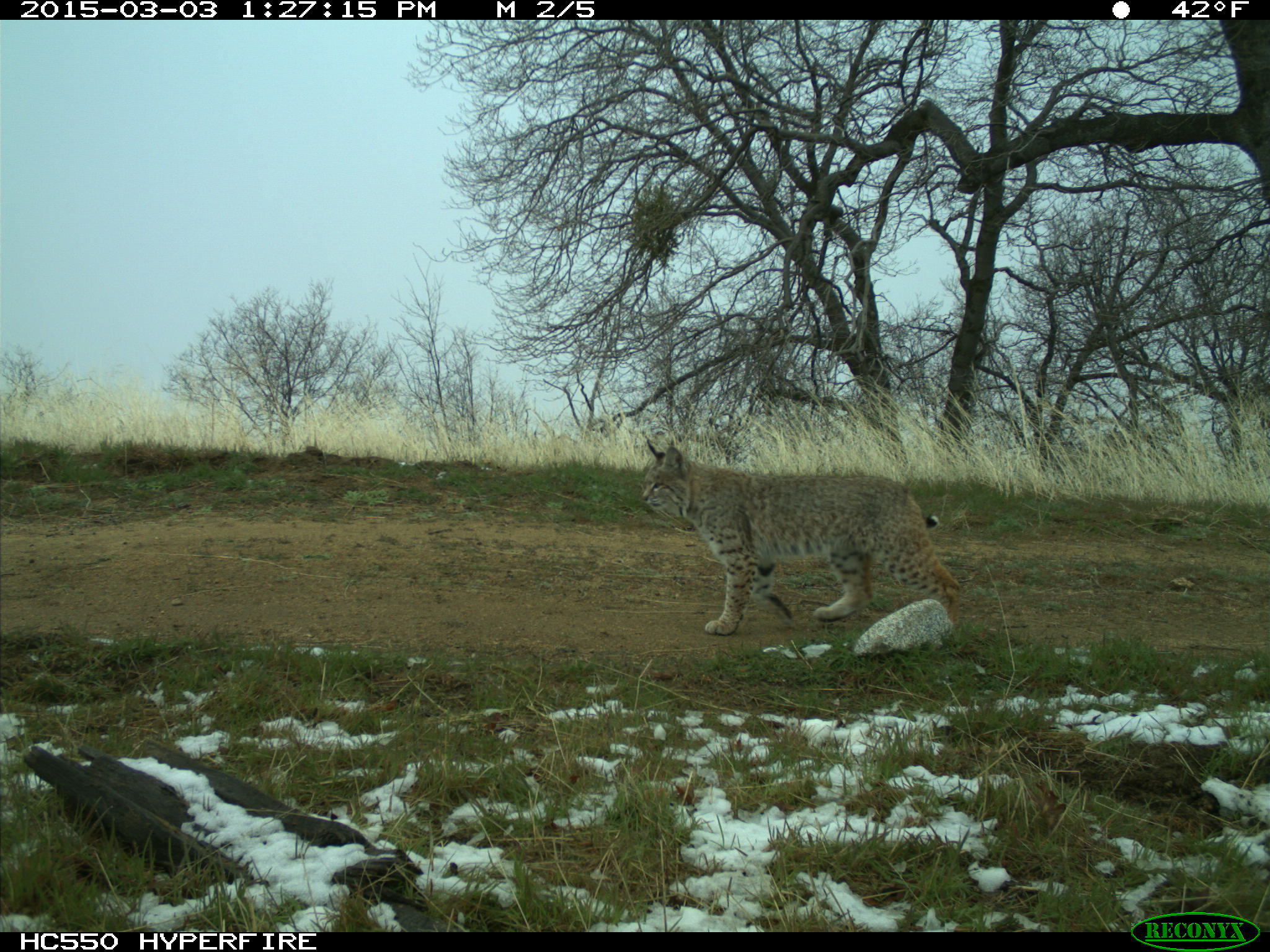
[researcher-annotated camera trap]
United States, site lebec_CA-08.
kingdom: Animalia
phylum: Chordata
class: Mammalia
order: Carnivora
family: Felidae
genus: Lynx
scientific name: Lynx rufus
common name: bobcat